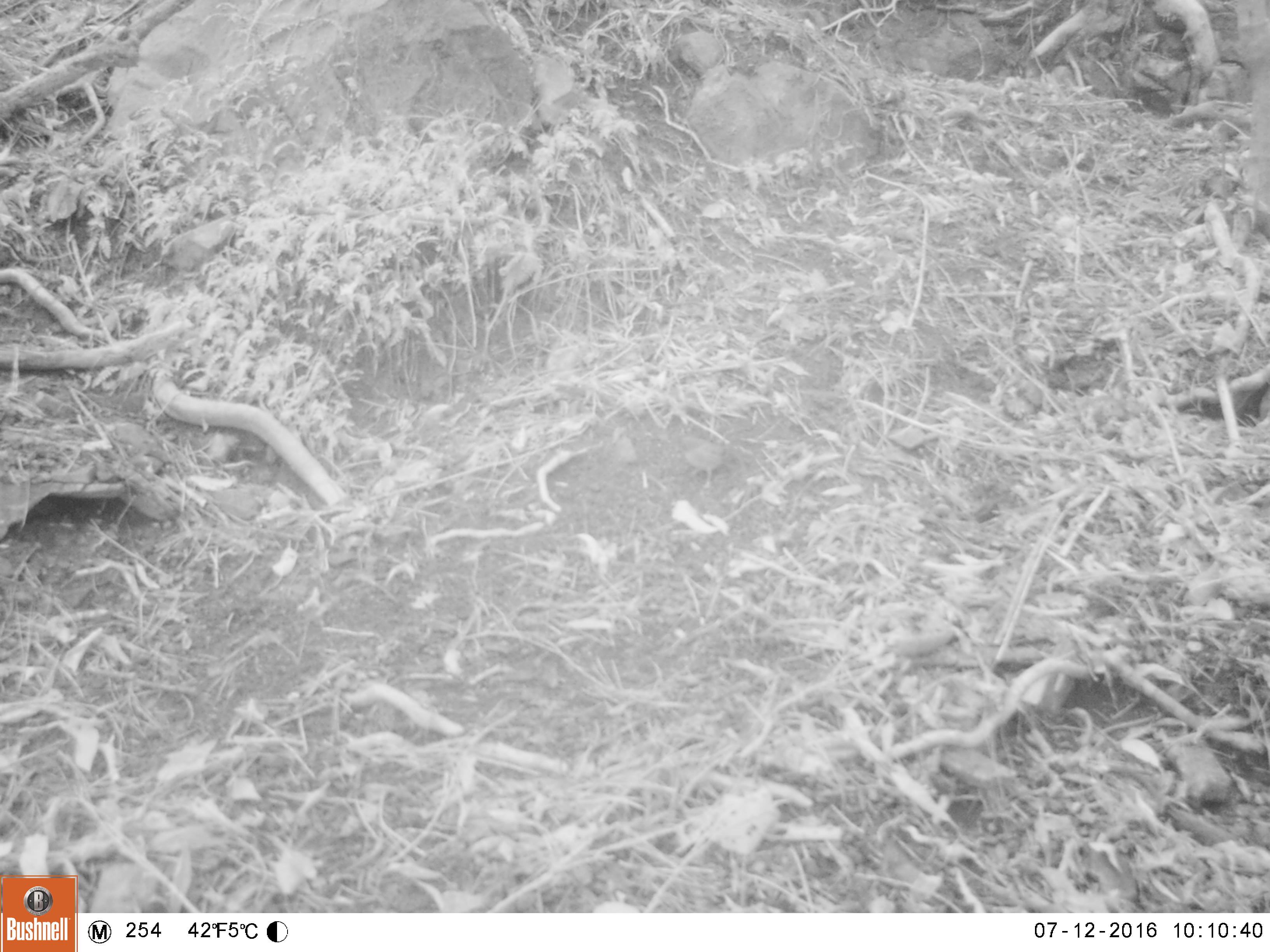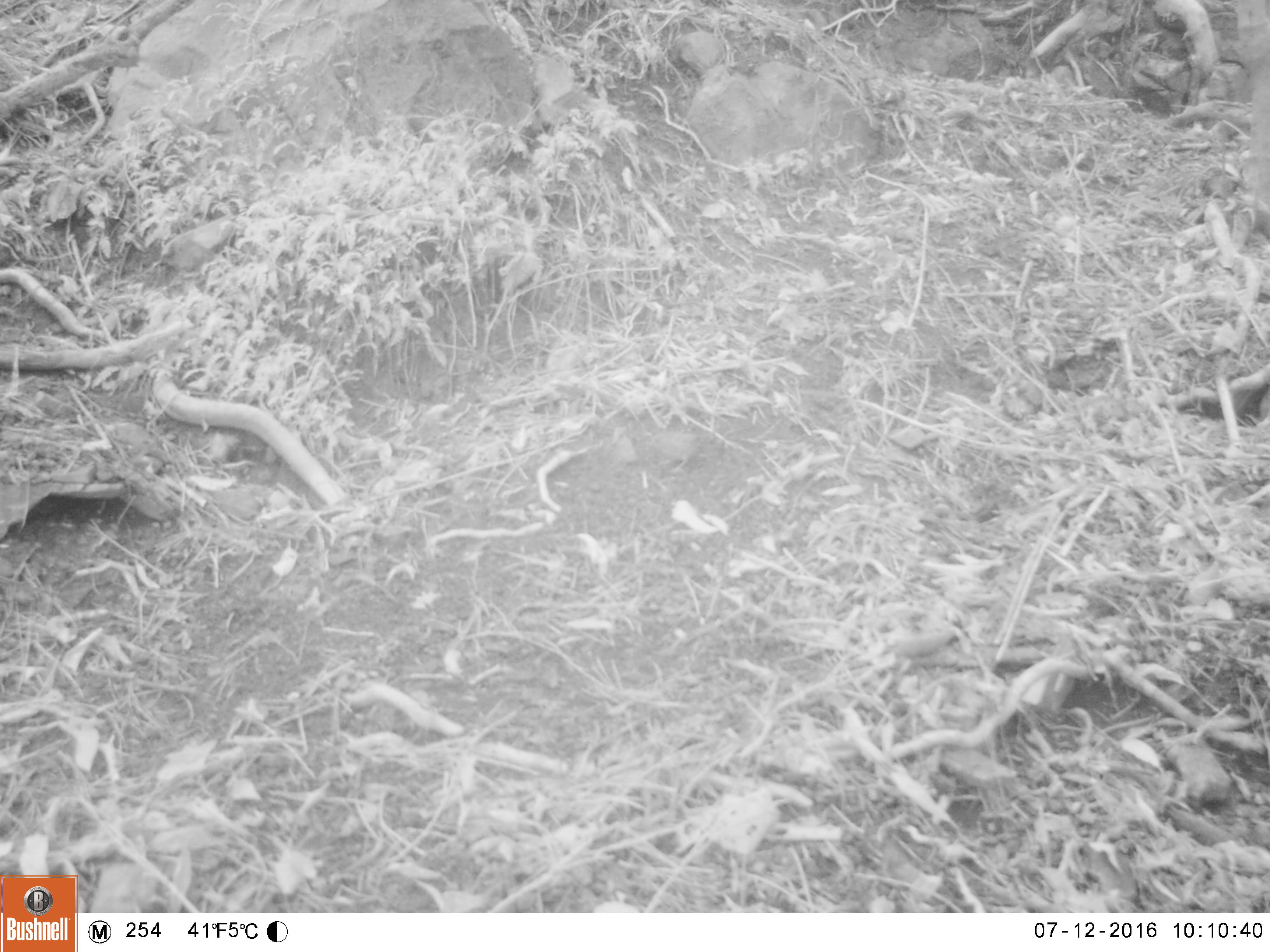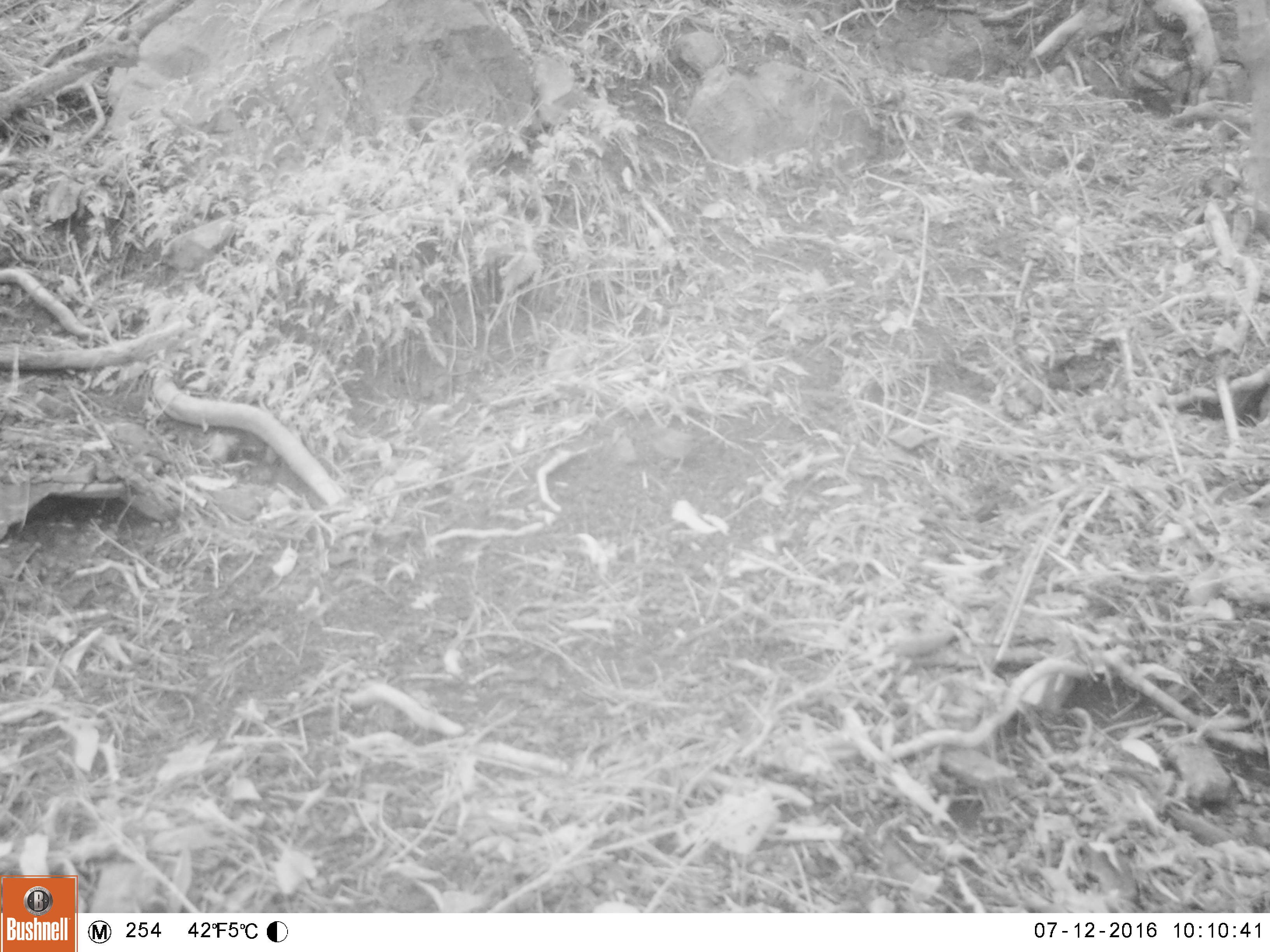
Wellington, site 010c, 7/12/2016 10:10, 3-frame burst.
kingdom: Animalia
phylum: Chordata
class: Aves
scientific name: Aves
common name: bird